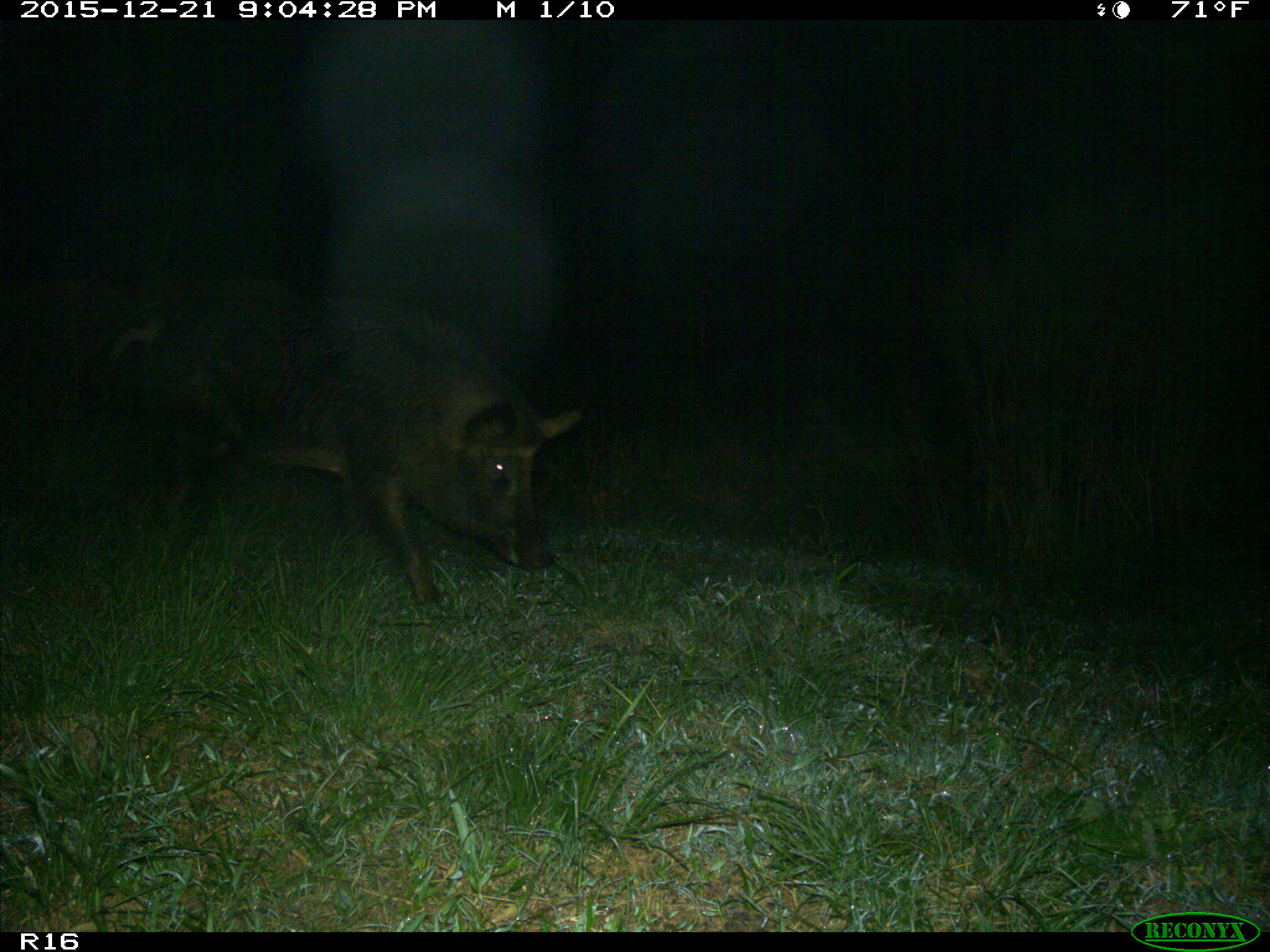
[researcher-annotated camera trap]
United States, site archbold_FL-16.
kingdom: Animalia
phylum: Chordata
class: Mammalia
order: Artiodactyla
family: Suidae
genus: Sus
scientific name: Sus scrofa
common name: wild boar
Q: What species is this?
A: Sus scrofa (wild boar).